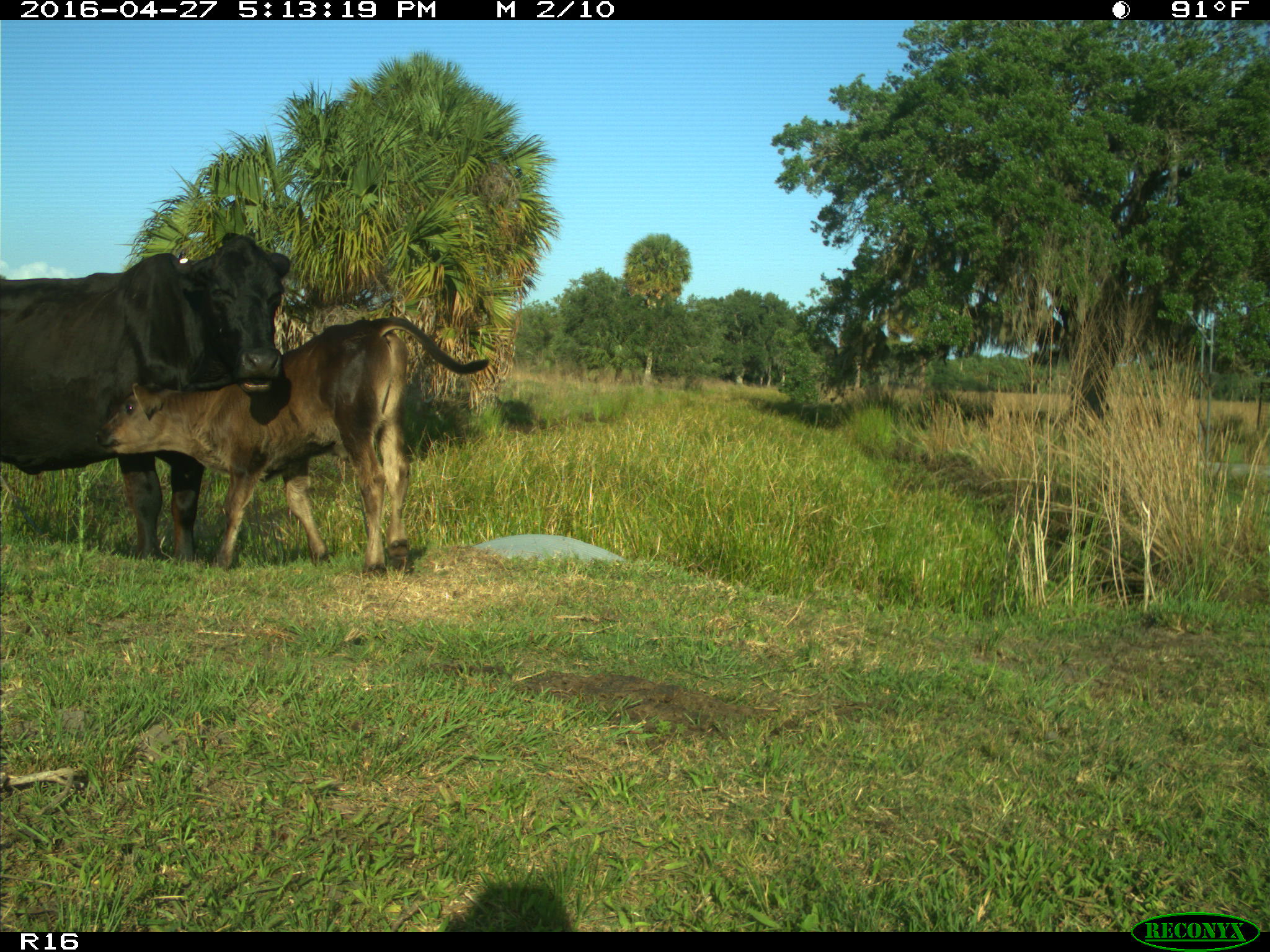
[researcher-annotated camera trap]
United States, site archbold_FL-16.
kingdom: Animalia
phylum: Chordata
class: Mammalia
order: Artiodactyla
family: Bovidae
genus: Bos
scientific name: Bos taurus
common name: domestic cow